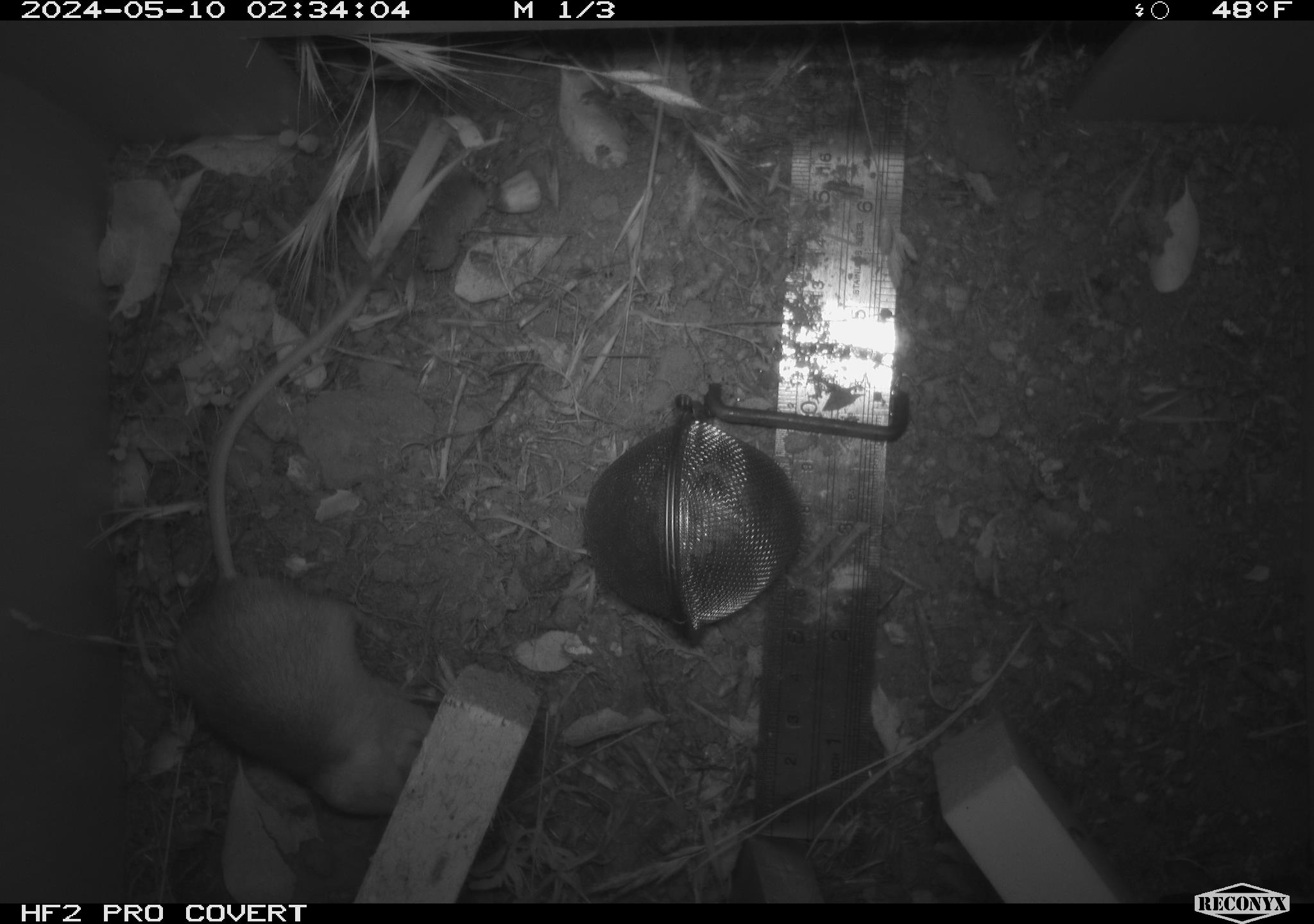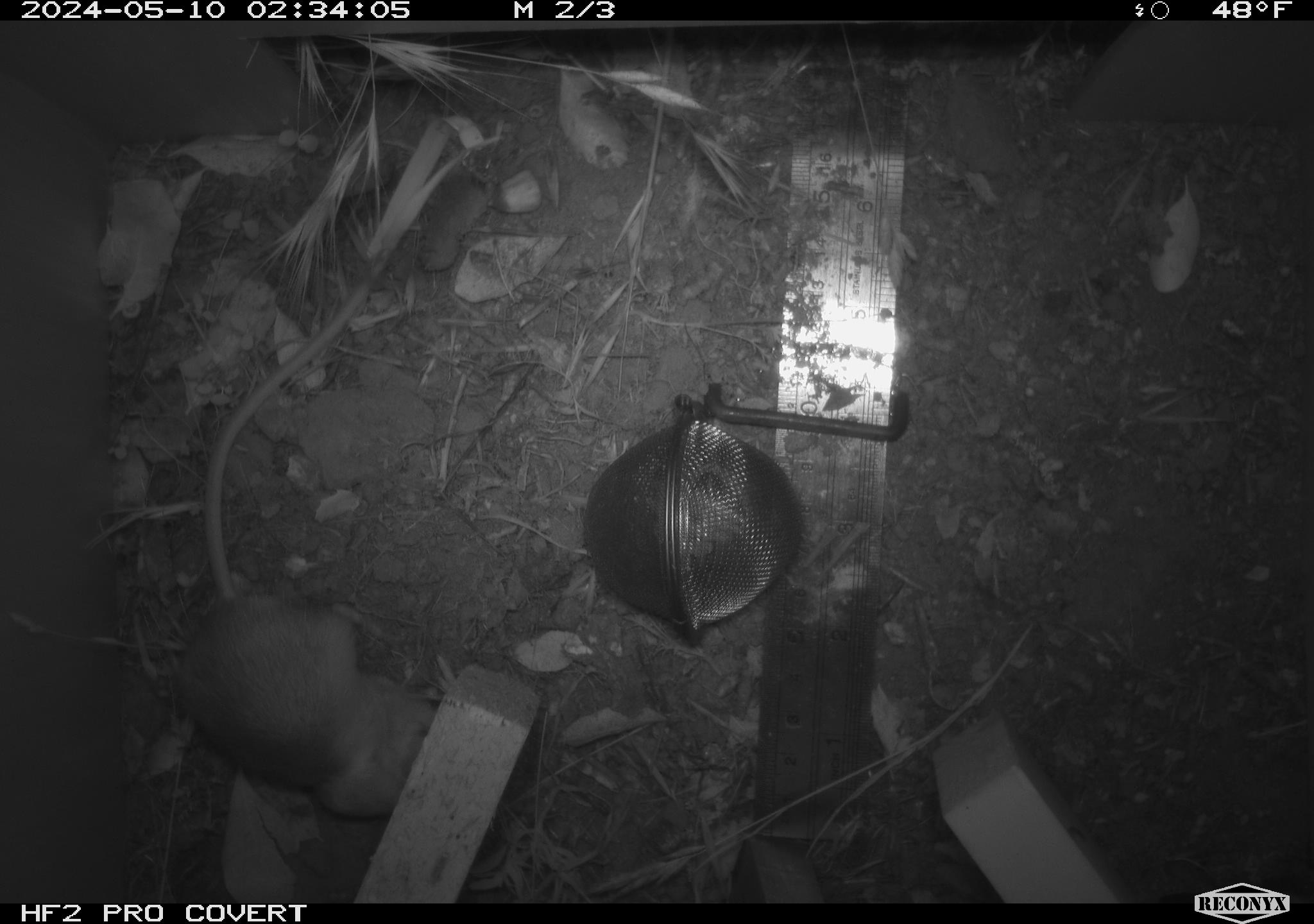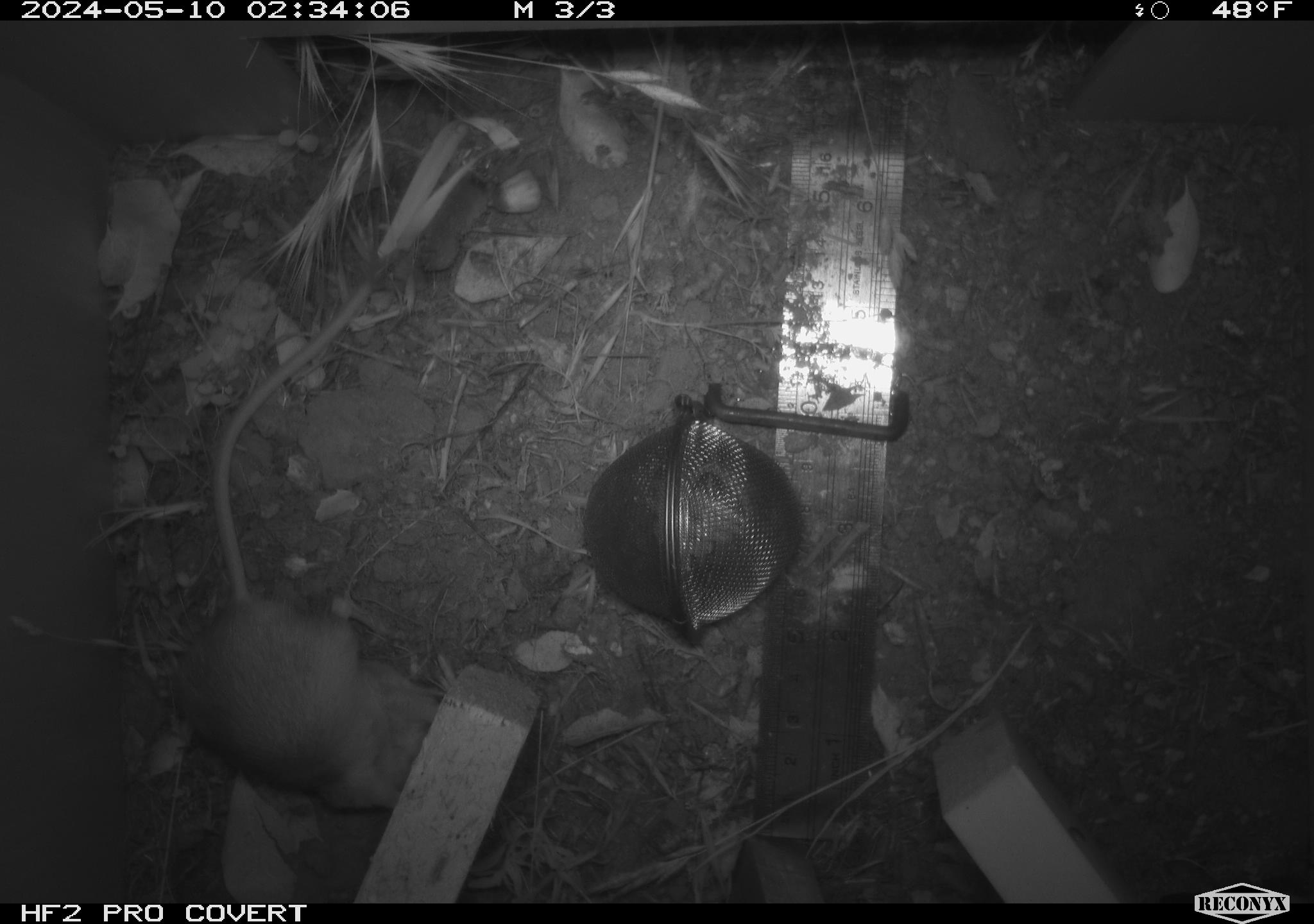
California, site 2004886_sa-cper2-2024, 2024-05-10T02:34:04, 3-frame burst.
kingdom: Animalia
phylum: Chordata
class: Mammalia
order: Rodentia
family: Heteromyidae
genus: Dipodomys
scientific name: Dipodomys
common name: kangaroo rats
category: dipodomys species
Dipodomys species (kangaroo rats) (Dipodomys).